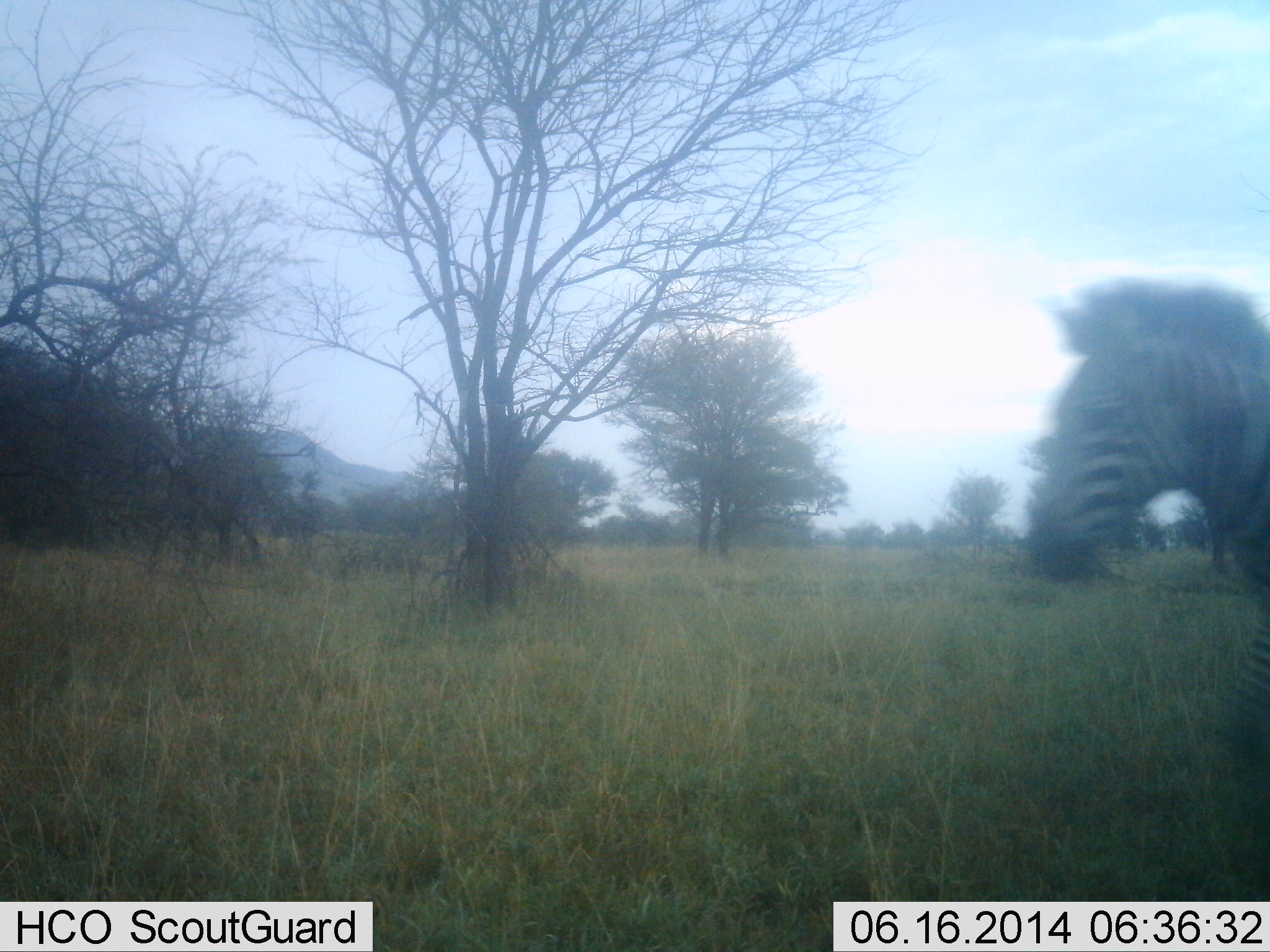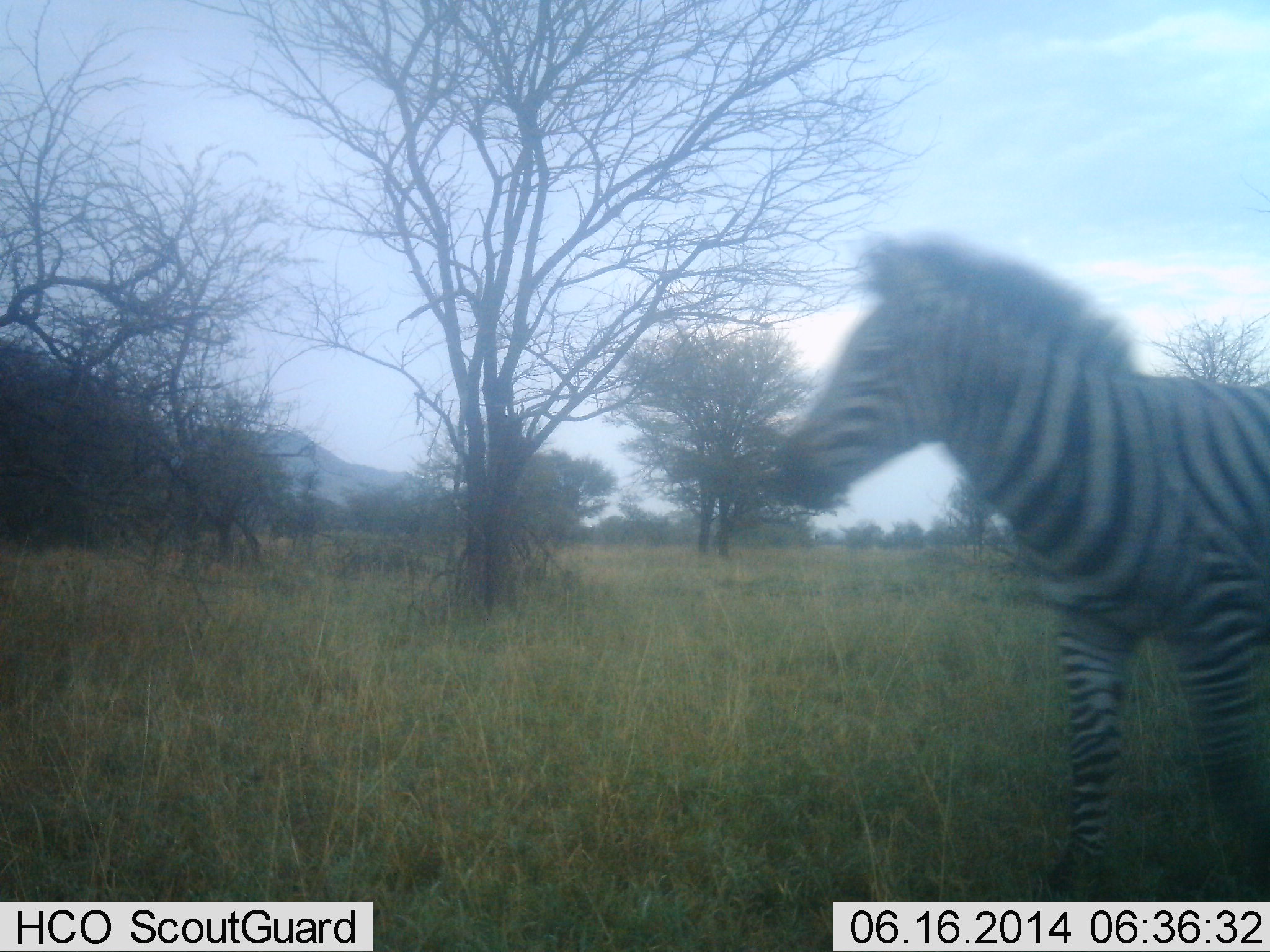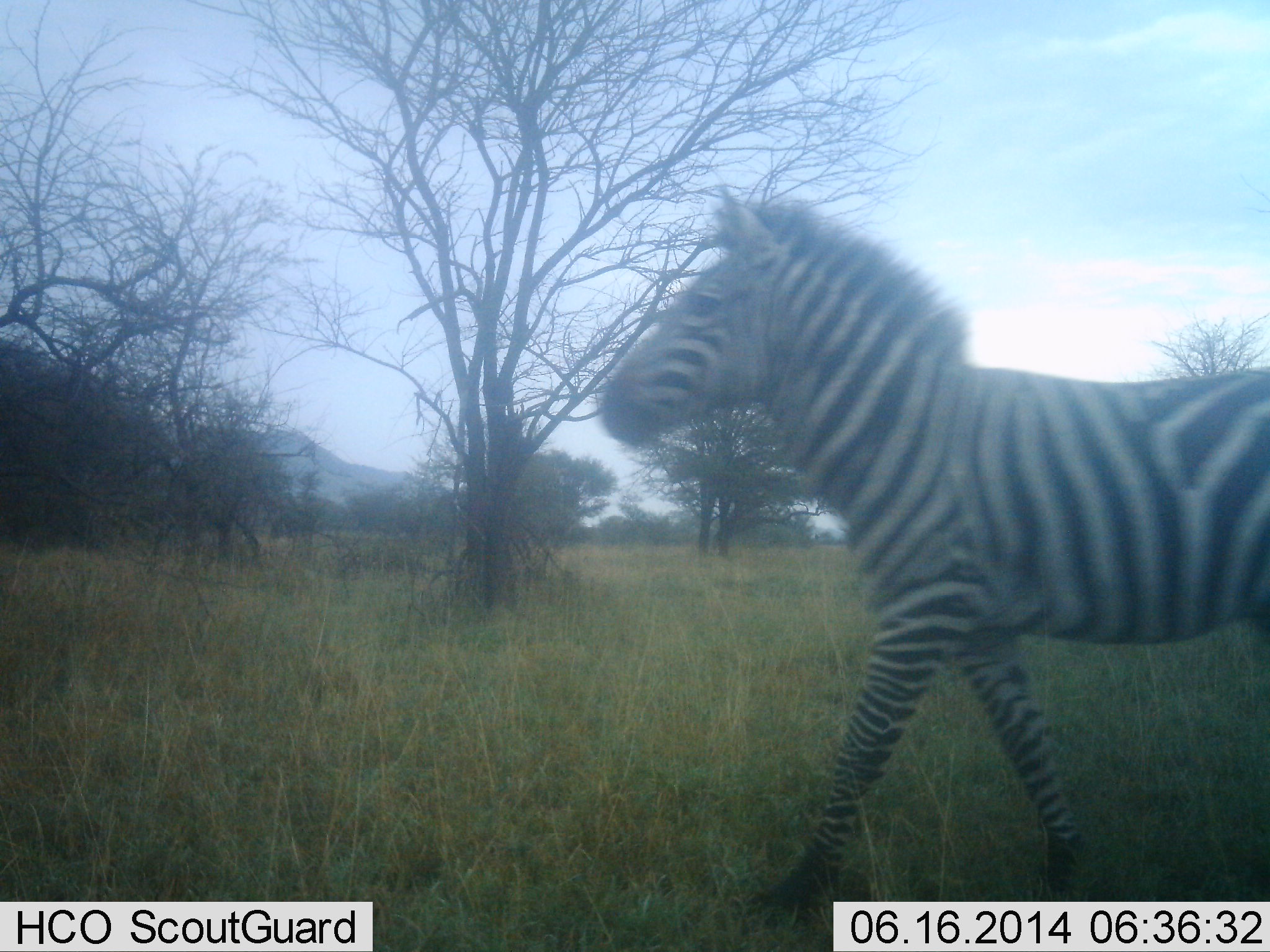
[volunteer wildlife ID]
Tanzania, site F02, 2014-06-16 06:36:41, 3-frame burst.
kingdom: Animalia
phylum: Chordata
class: Mammalia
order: Perissodactyla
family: Equidae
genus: Equus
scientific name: Equus quagga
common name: plains zebra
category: zebra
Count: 1.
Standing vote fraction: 30%.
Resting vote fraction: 0%.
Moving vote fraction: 80%.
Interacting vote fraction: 0%.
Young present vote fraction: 0%.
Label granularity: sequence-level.